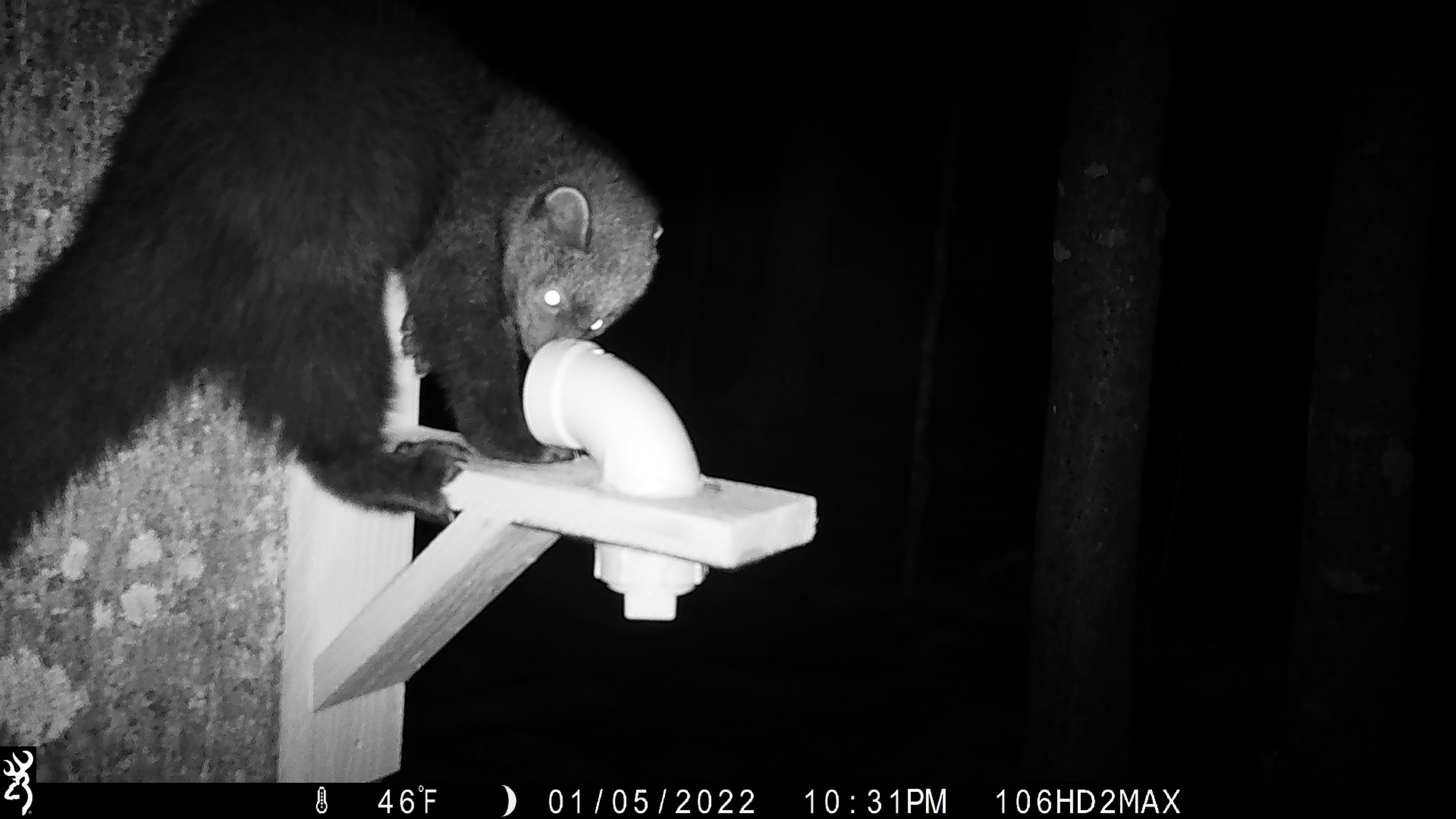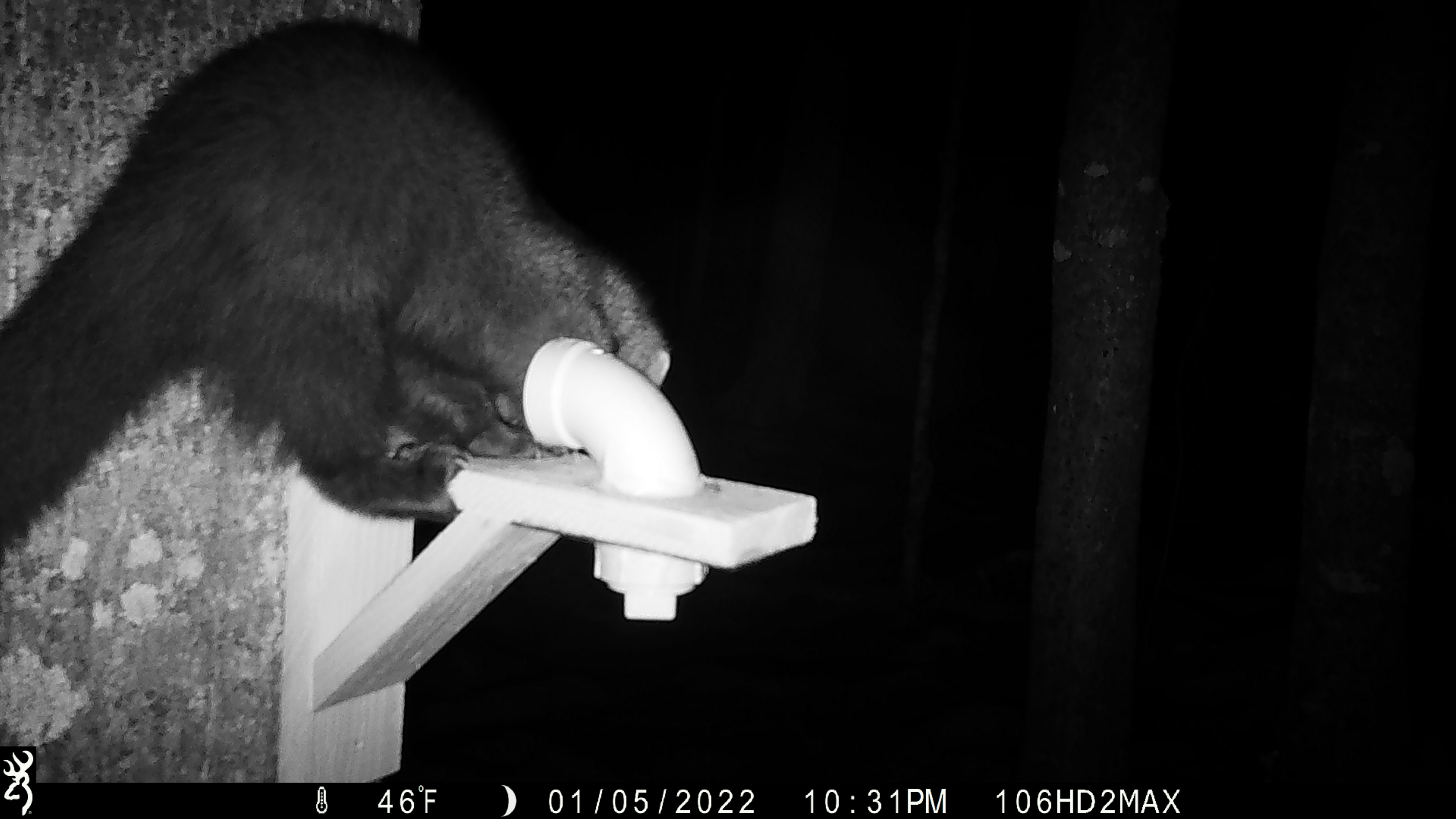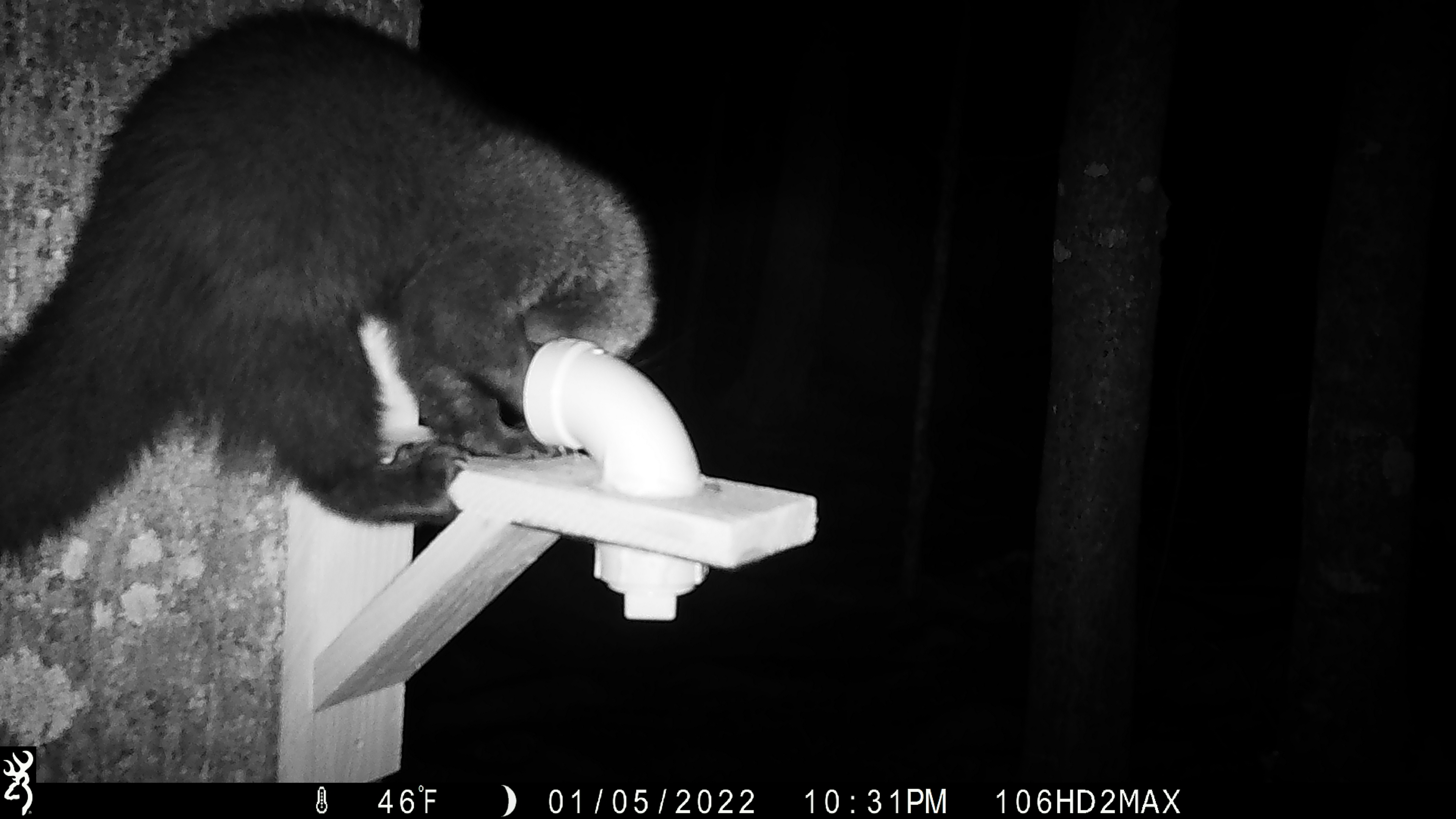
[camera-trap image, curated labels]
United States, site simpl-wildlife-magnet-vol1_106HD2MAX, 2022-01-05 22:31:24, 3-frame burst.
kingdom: Animalia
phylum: Chordata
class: Mammalia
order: Carnivora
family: Mustelidae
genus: Pekania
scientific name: Pekania pennanti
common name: fisher